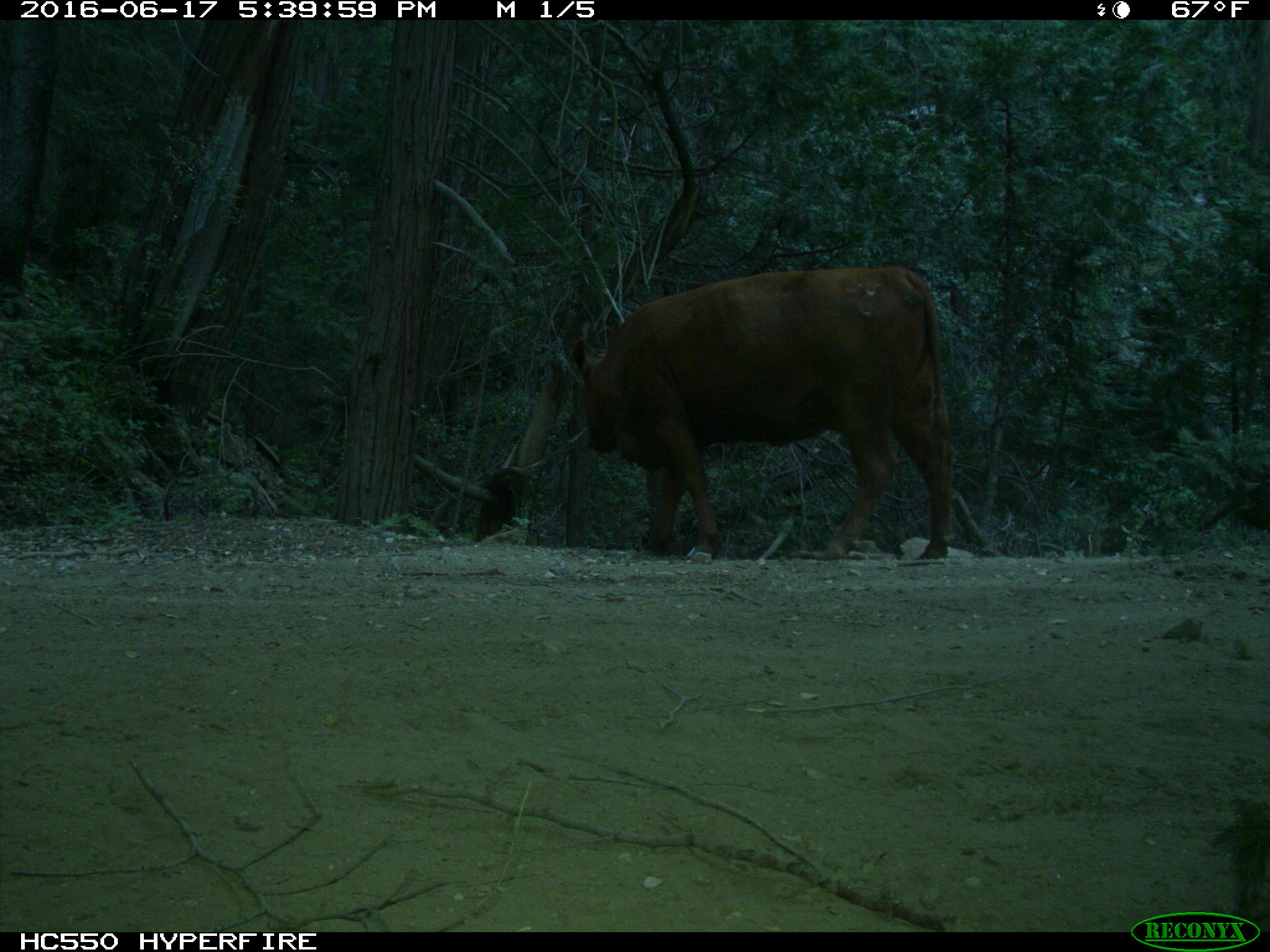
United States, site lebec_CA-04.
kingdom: Animalia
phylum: Chordata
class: Mammalia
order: Artiodactyla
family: Bovidae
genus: Bos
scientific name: Bos taurus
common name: domestic cow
Bos taurus (domestic cow).